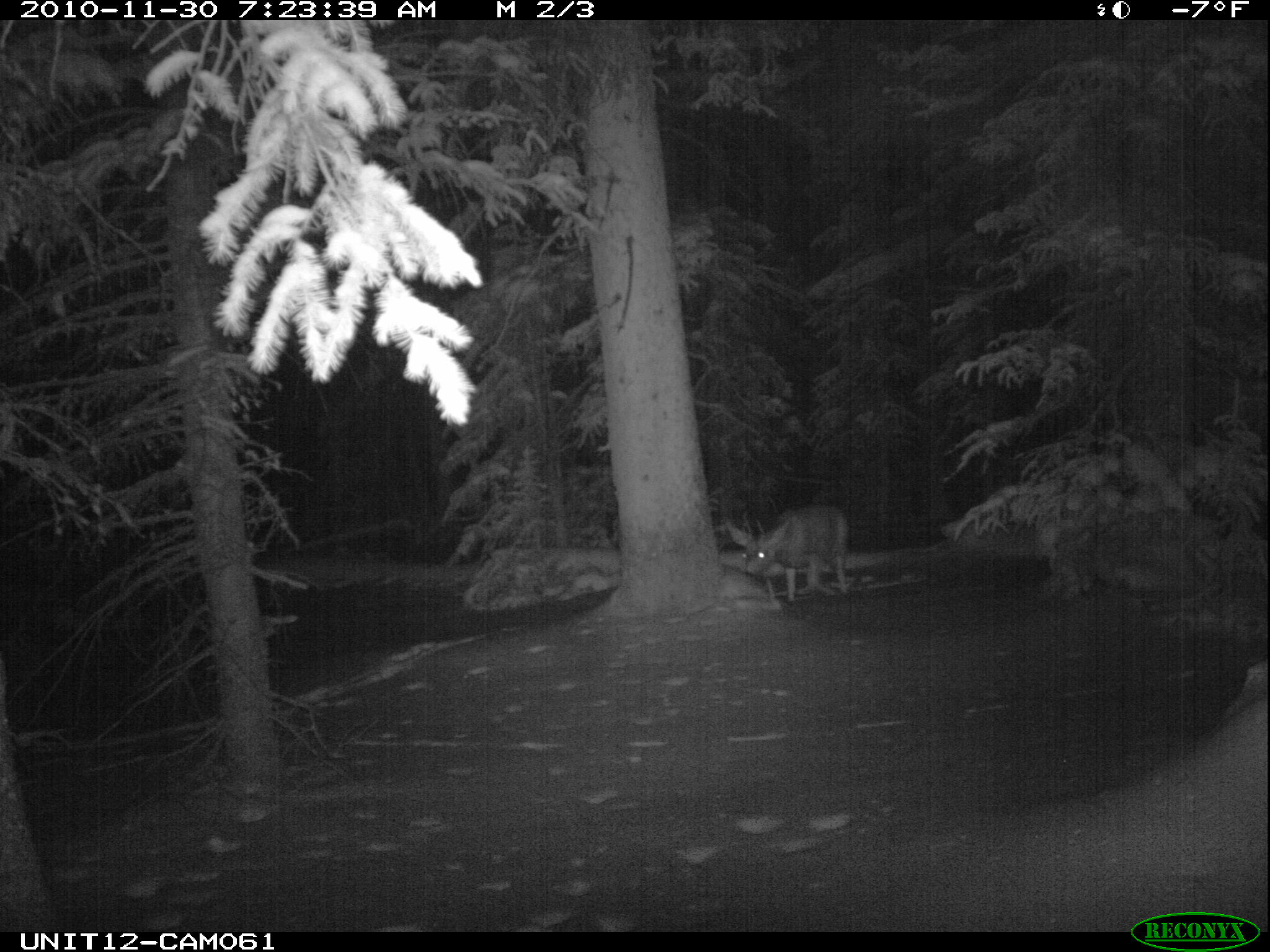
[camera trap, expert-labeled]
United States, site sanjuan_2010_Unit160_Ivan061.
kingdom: Animalia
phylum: Chordata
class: Mammalia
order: Artiodactyla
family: Cervidae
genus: Odocoileus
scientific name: Odocoileus hemionus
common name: mule deer